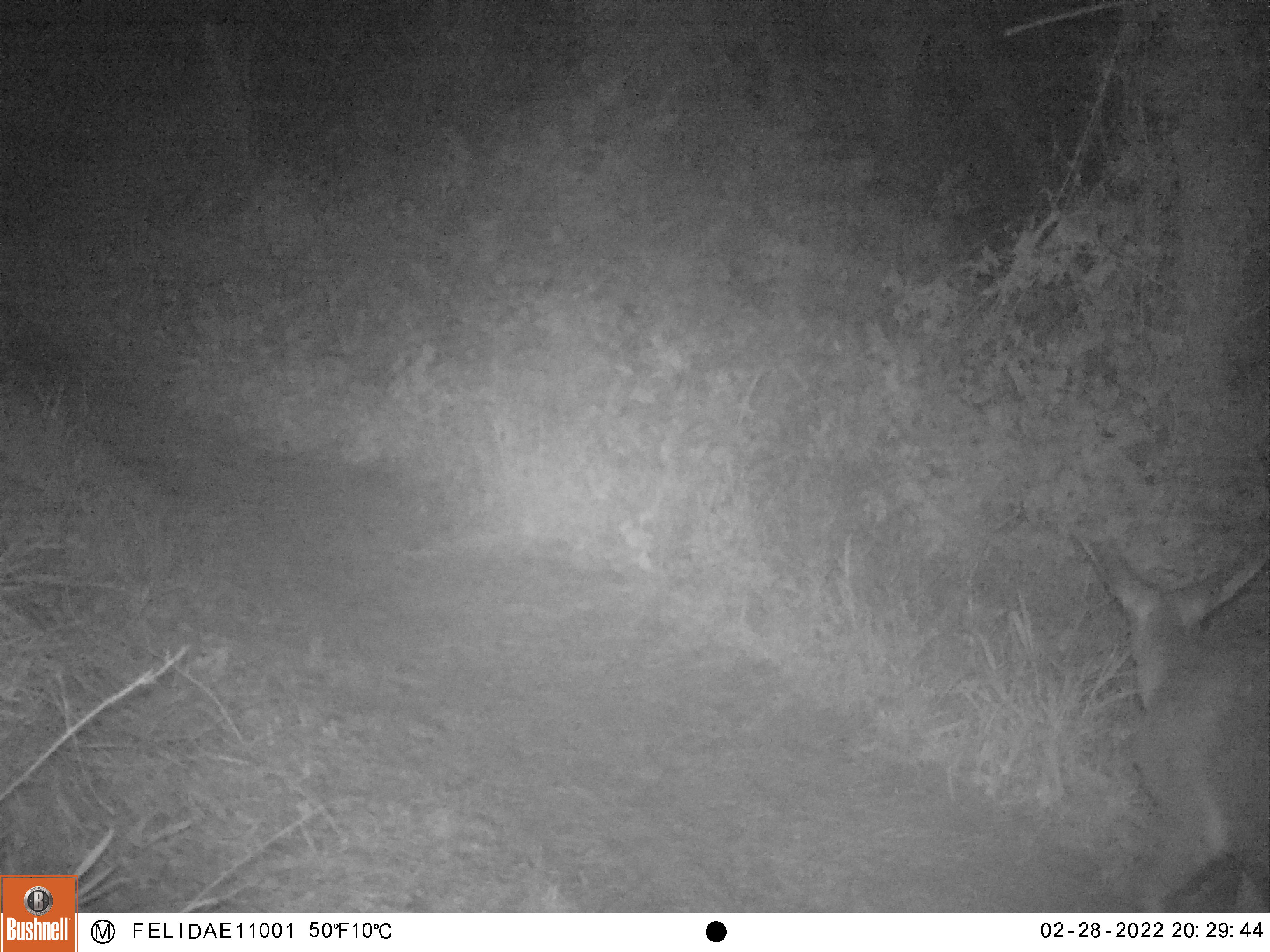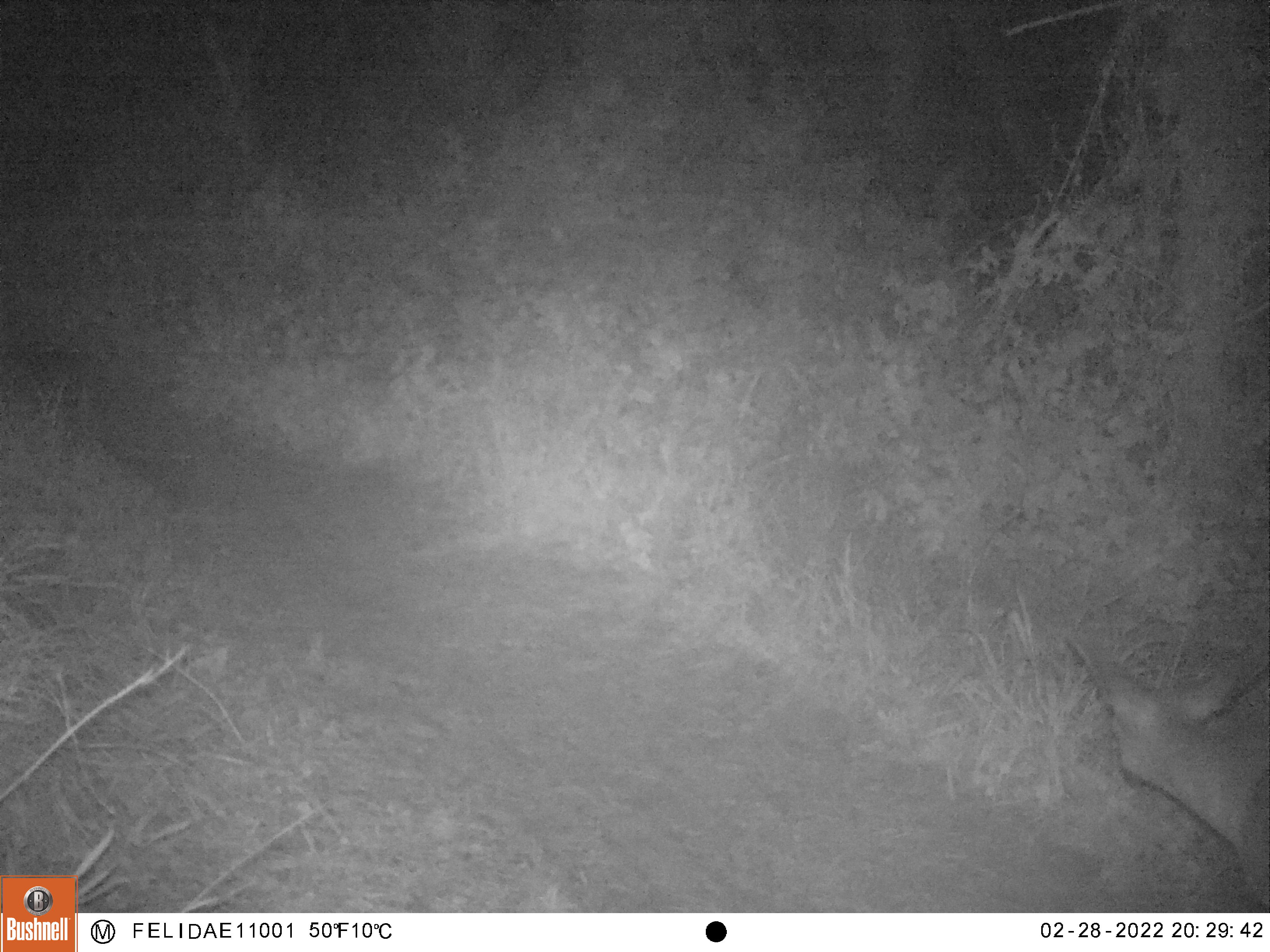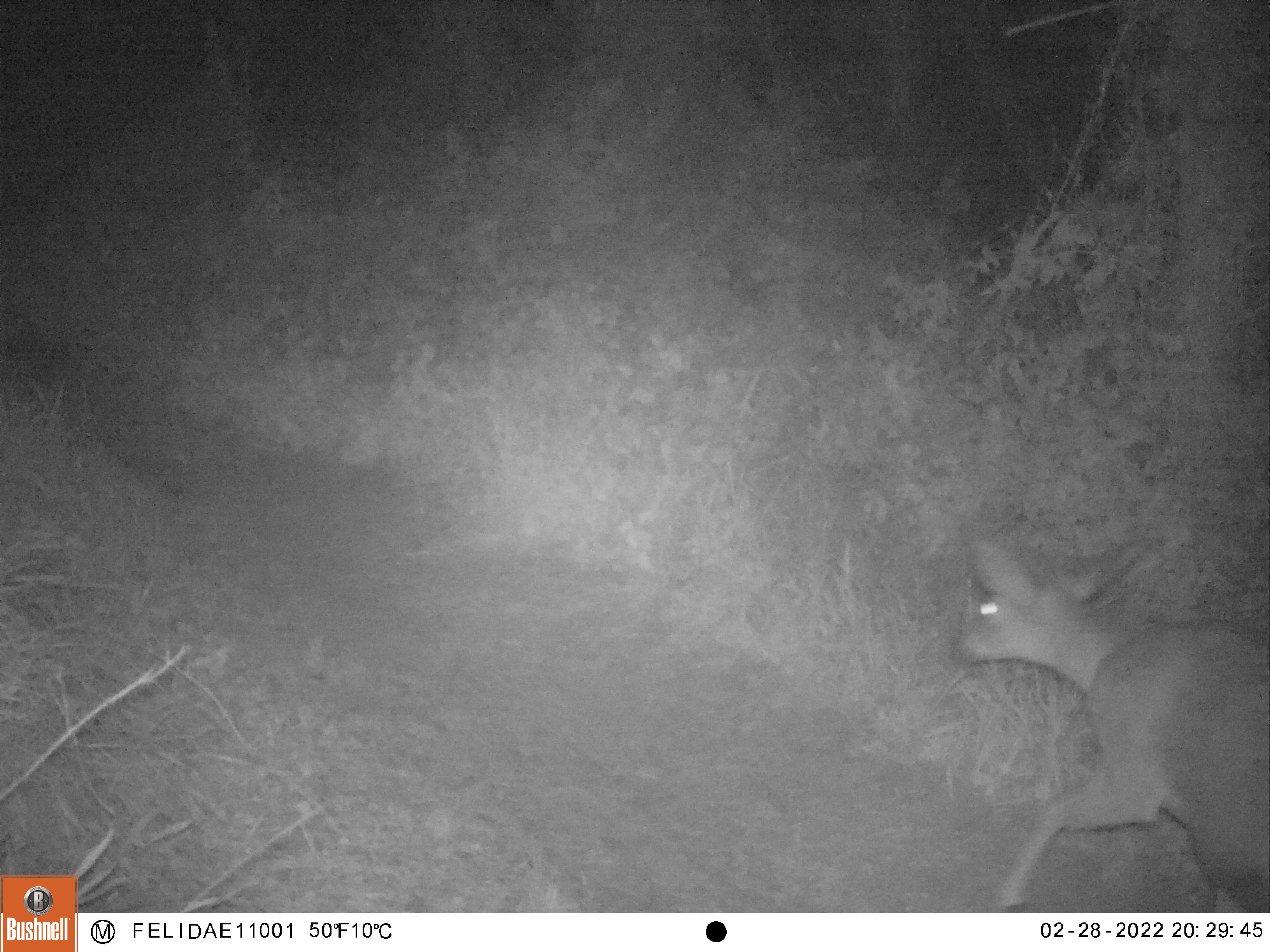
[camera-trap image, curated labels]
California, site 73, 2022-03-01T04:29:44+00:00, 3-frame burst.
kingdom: Animalia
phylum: Chordata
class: Mammalia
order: Artiodactyla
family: Cervidae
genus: Odocoileus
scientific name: Odocoileus hemionus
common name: mule deer